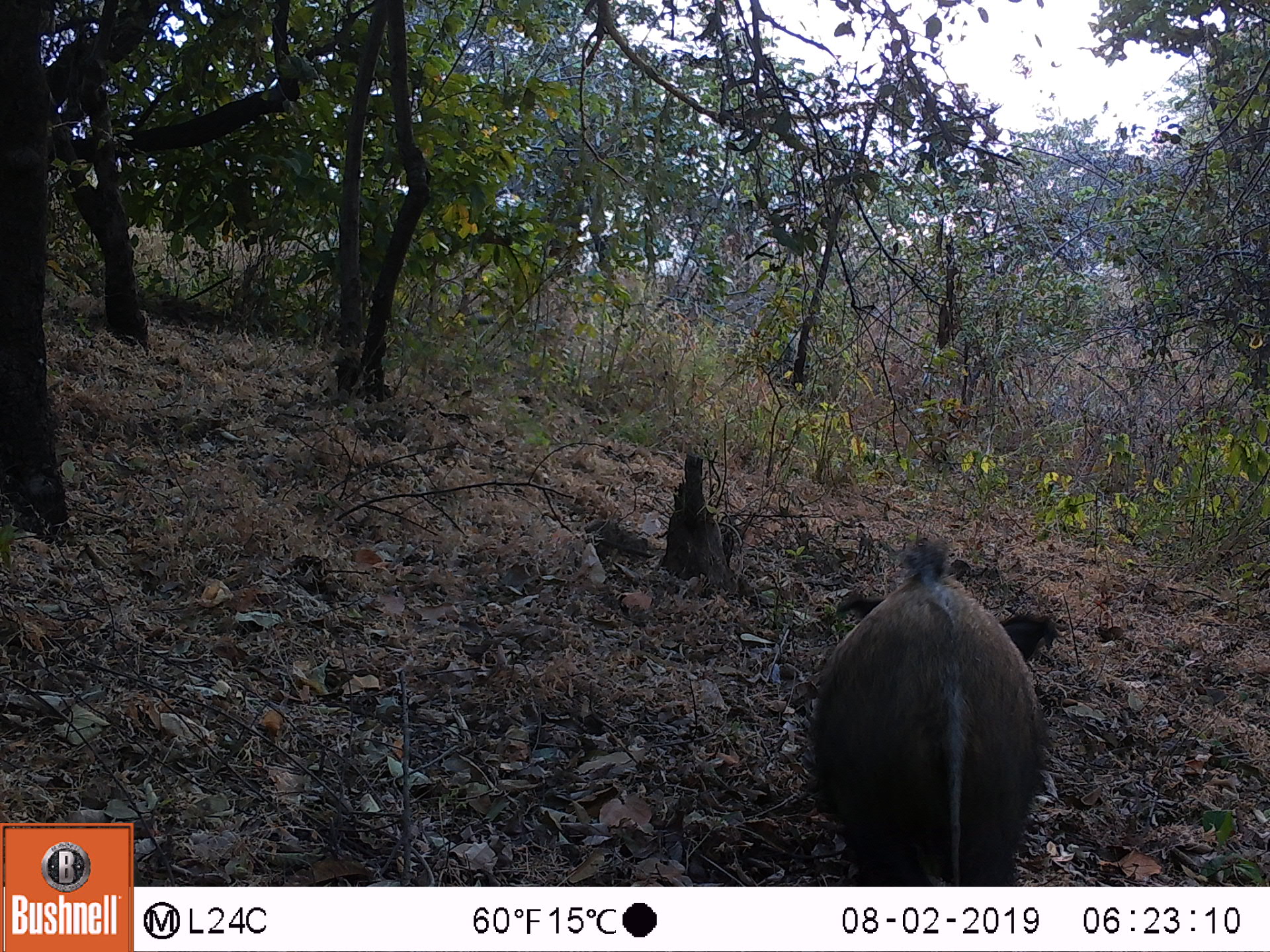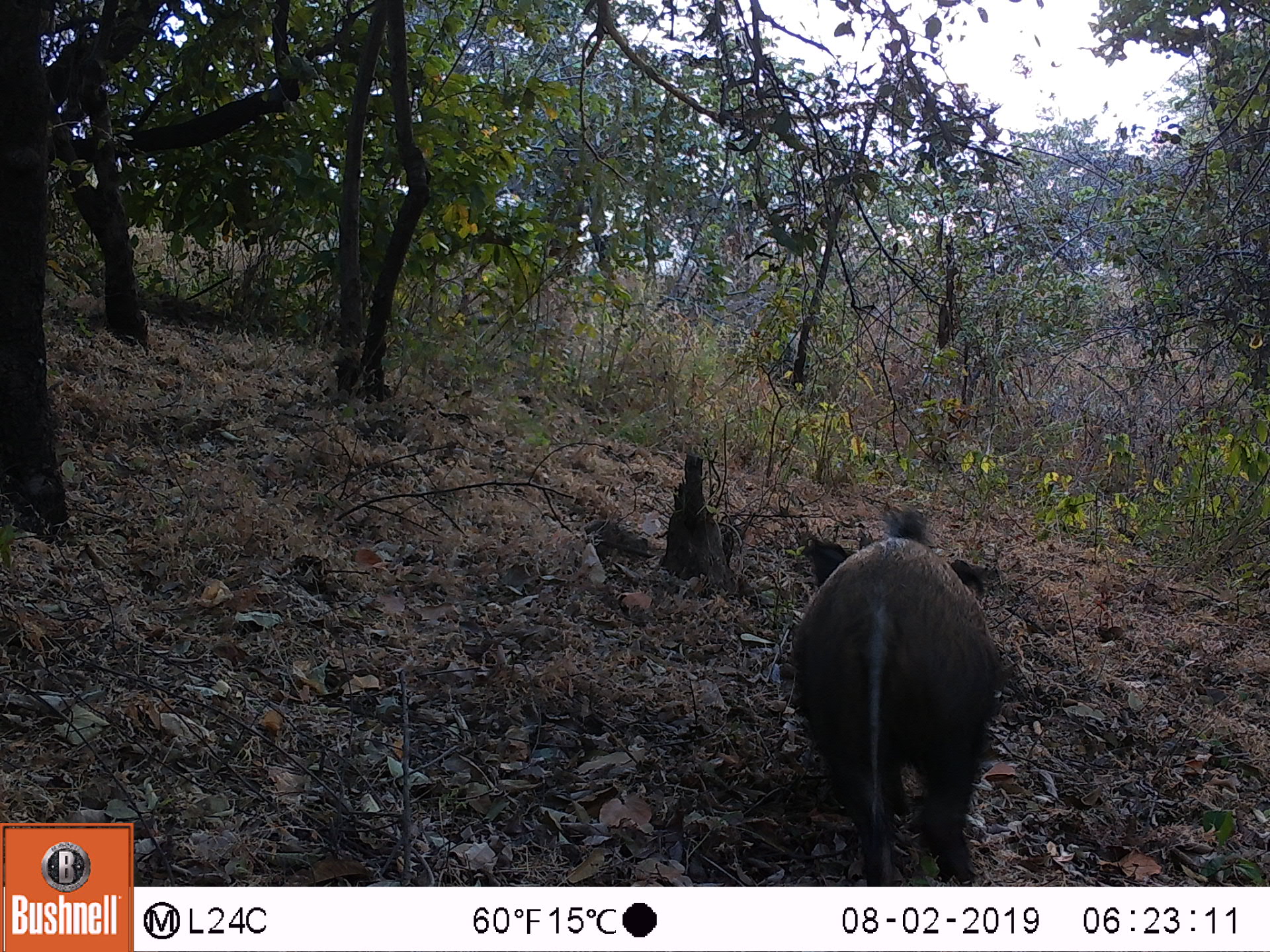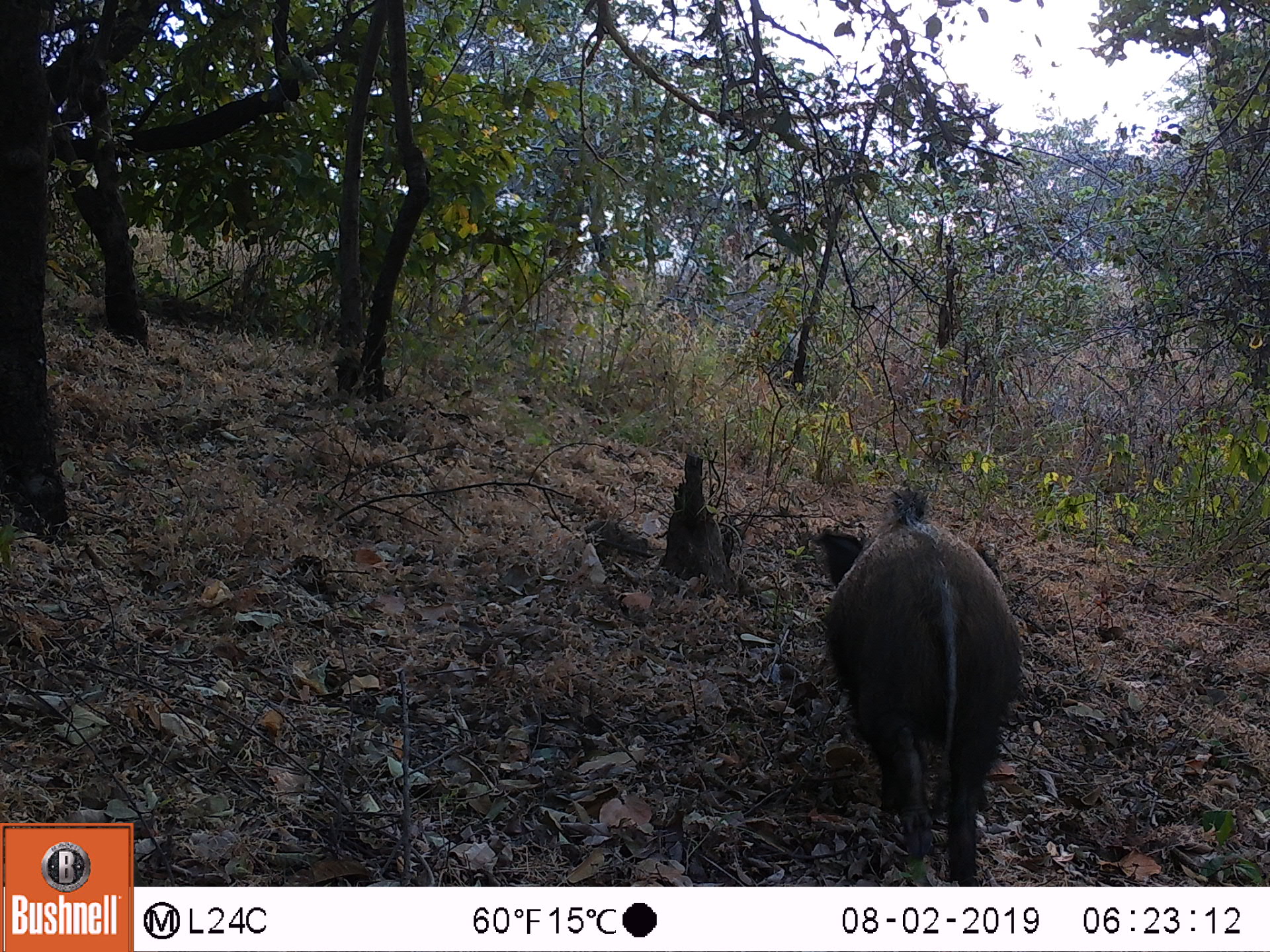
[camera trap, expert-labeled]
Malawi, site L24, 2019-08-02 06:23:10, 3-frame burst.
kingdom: Animalia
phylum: Chordata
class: Mammalia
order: Artiodactyla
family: Suidae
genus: Potamochoerus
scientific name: Potamochoerus larvatus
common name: bushpig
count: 1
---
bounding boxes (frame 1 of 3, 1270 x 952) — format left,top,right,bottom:
bushpig: 794,539,1060,872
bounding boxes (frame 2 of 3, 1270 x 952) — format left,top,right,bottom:
bushpig: 783,507,1016,878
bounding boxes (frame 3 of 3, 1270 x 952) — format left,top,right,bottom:
bushpig: 816,480,1035,871